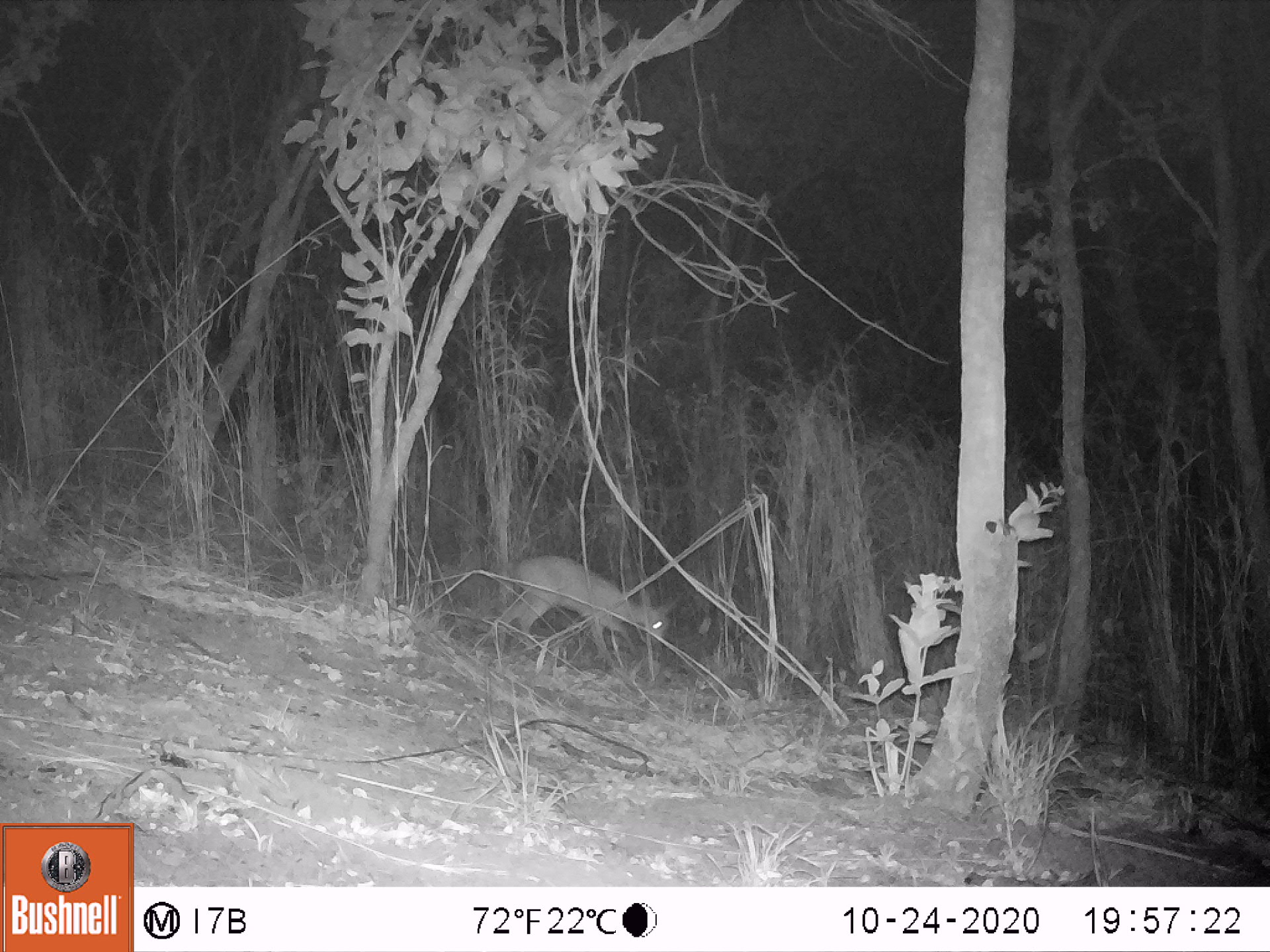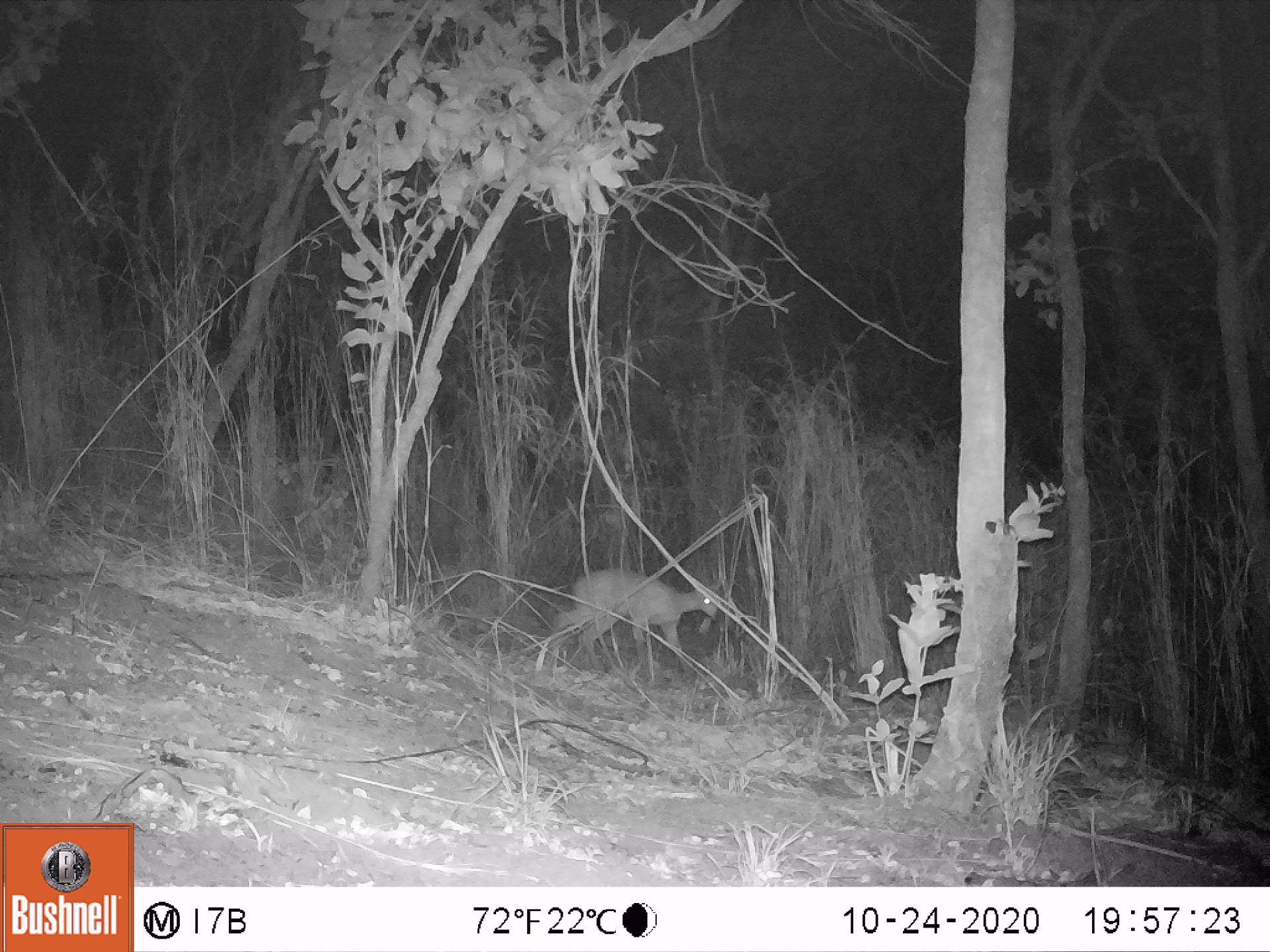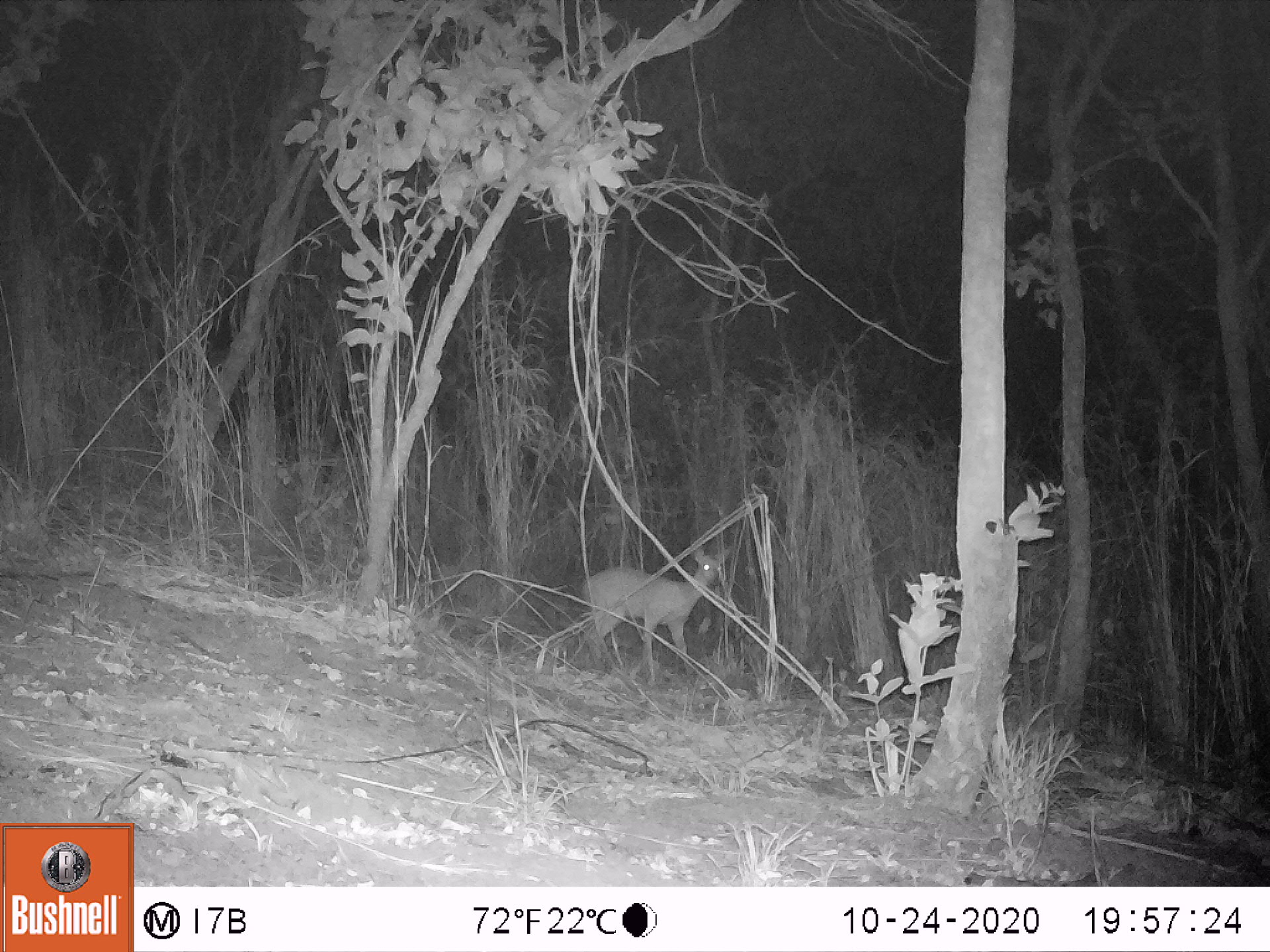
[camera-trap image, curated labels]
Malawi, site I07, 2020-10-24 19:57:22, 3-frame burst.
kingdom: Animalia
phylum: Chordata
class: Mammalia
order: Artiodactyla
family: Bovidae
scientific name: Antilopinae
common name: small antelope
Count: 1.